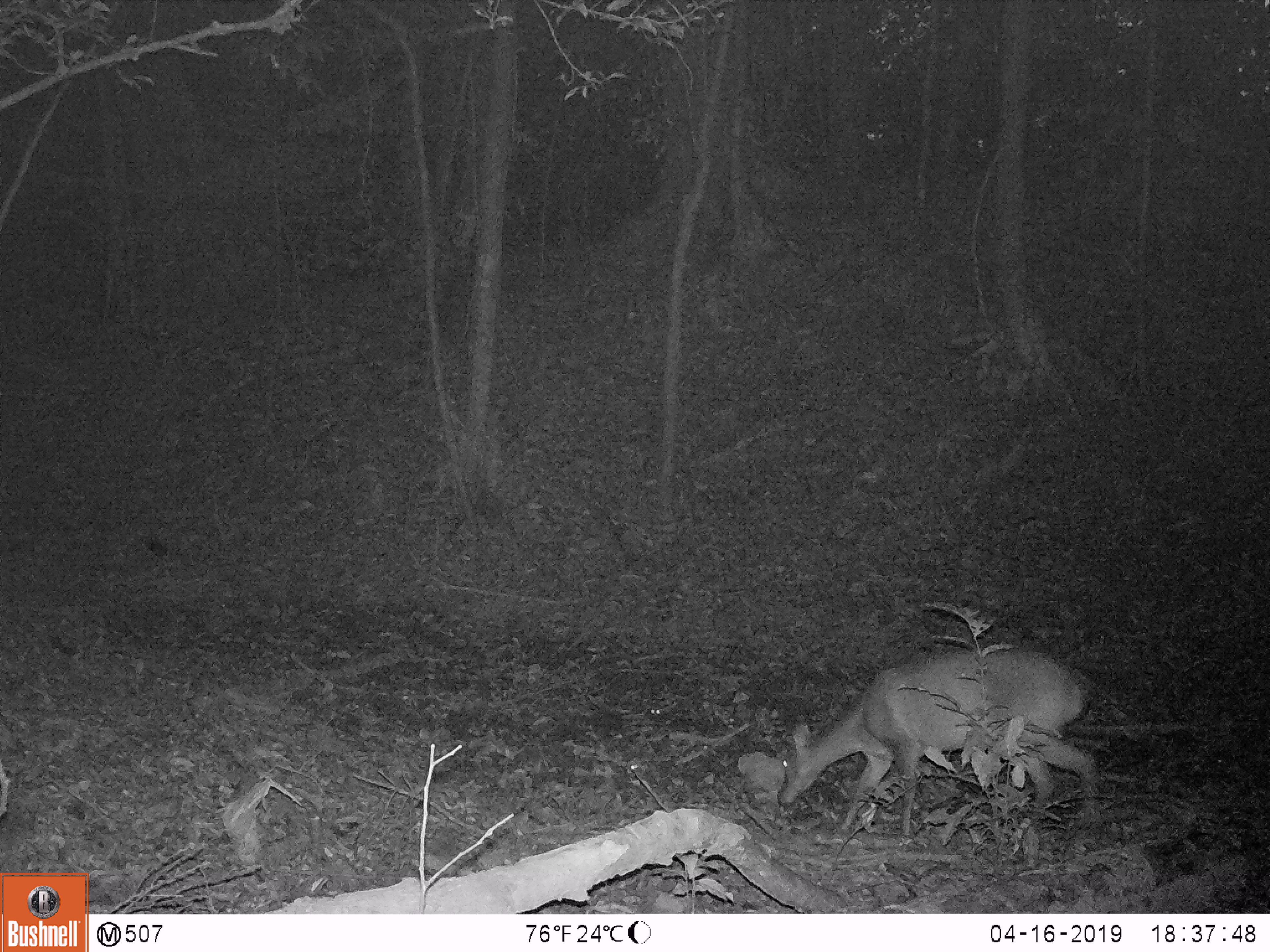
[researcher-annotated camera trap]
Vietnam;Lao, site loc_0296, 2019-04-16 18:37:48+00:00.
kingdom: Animalia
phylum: Chordata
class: Mammalia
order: Artiodactyla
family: Cervidae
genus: Muntiacus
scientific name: Muntiacus vuquangensis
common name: large-antlered muntjac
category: large antlered muntjac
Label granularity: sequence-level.